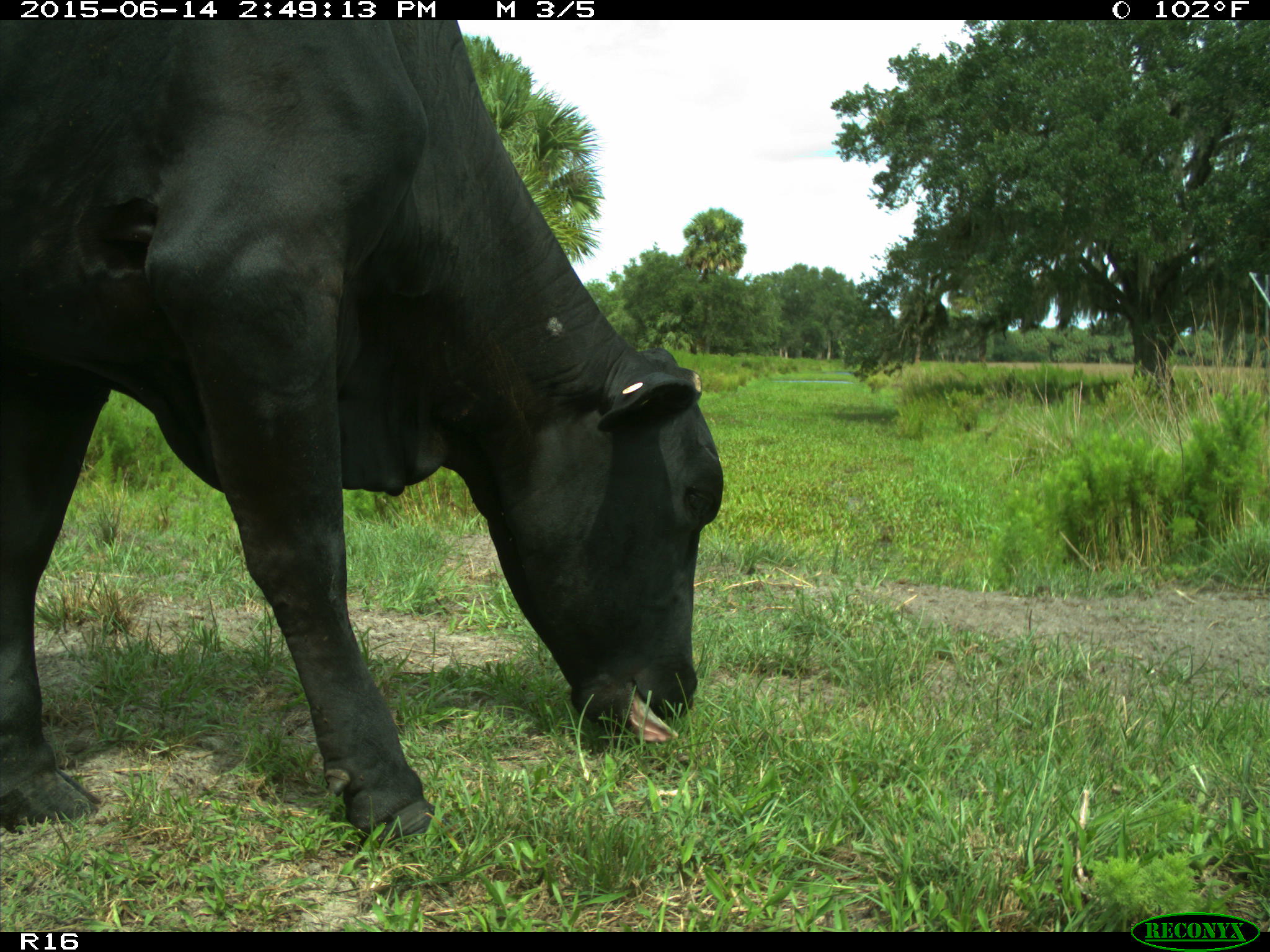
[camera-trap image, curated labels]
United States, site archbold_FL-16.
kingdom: Animalia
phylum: Chordata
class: Mammalia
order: Artiodactyla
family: Bovidae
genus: Bos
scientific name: Bos taurus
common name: domestic cow